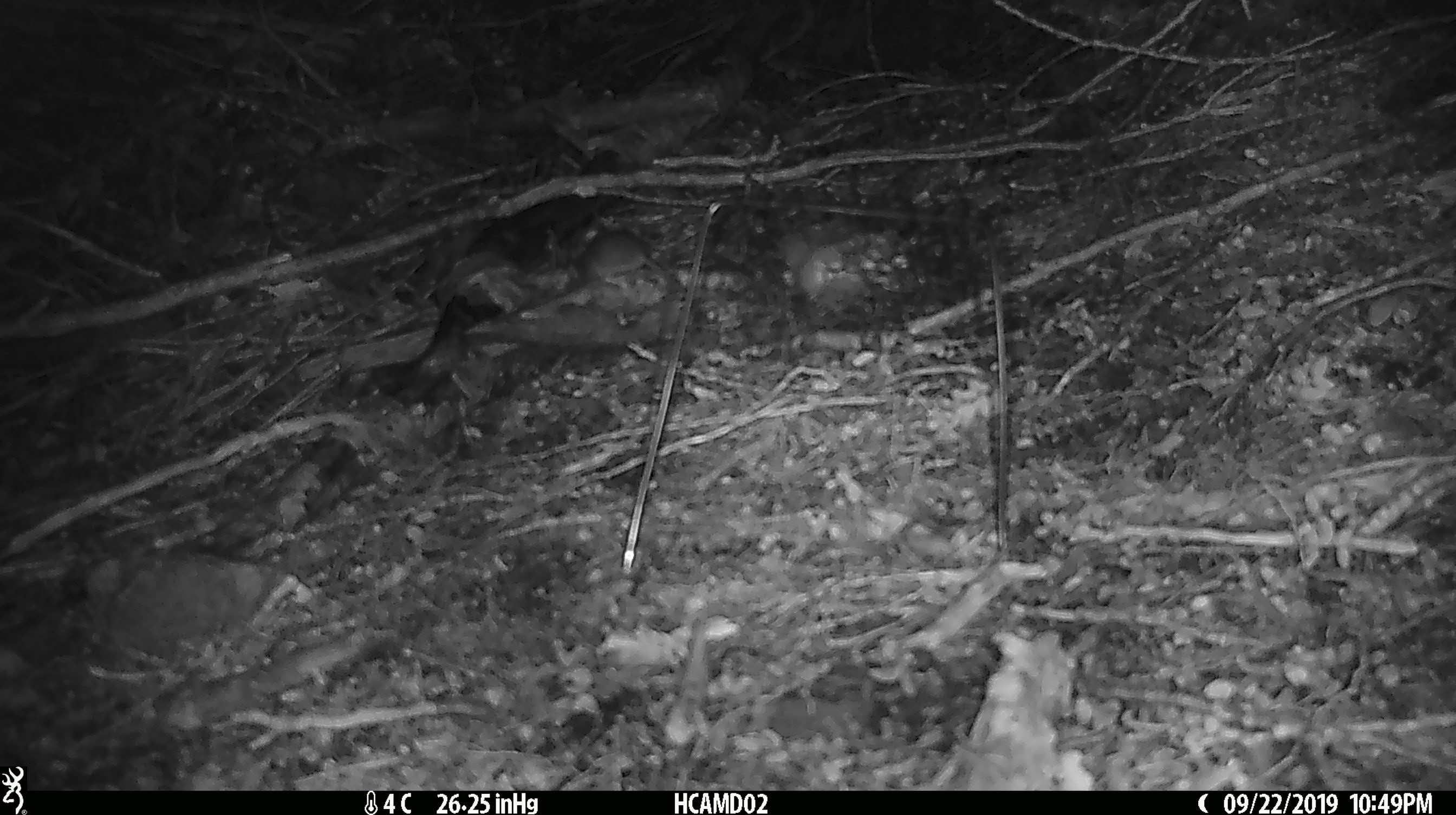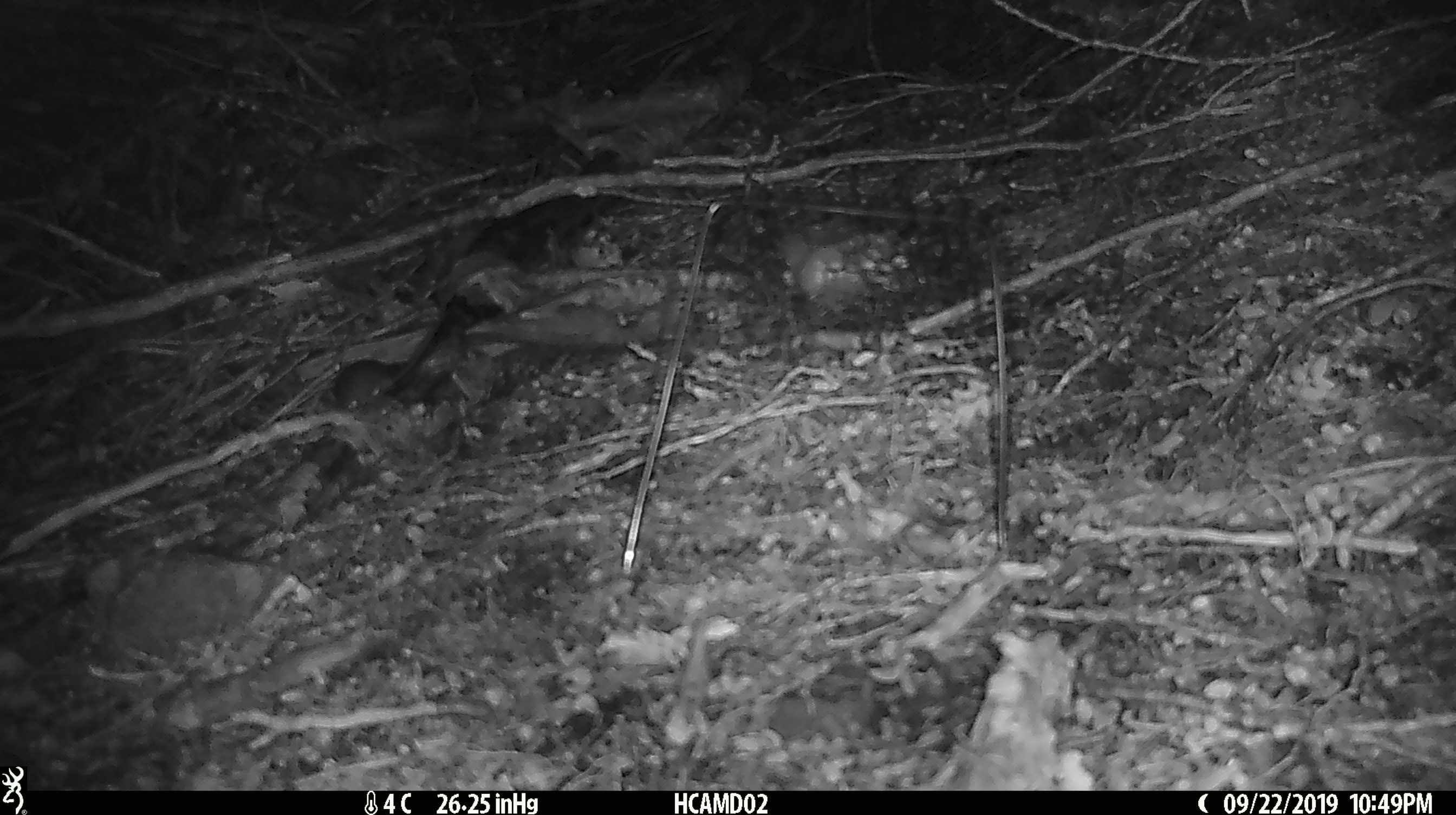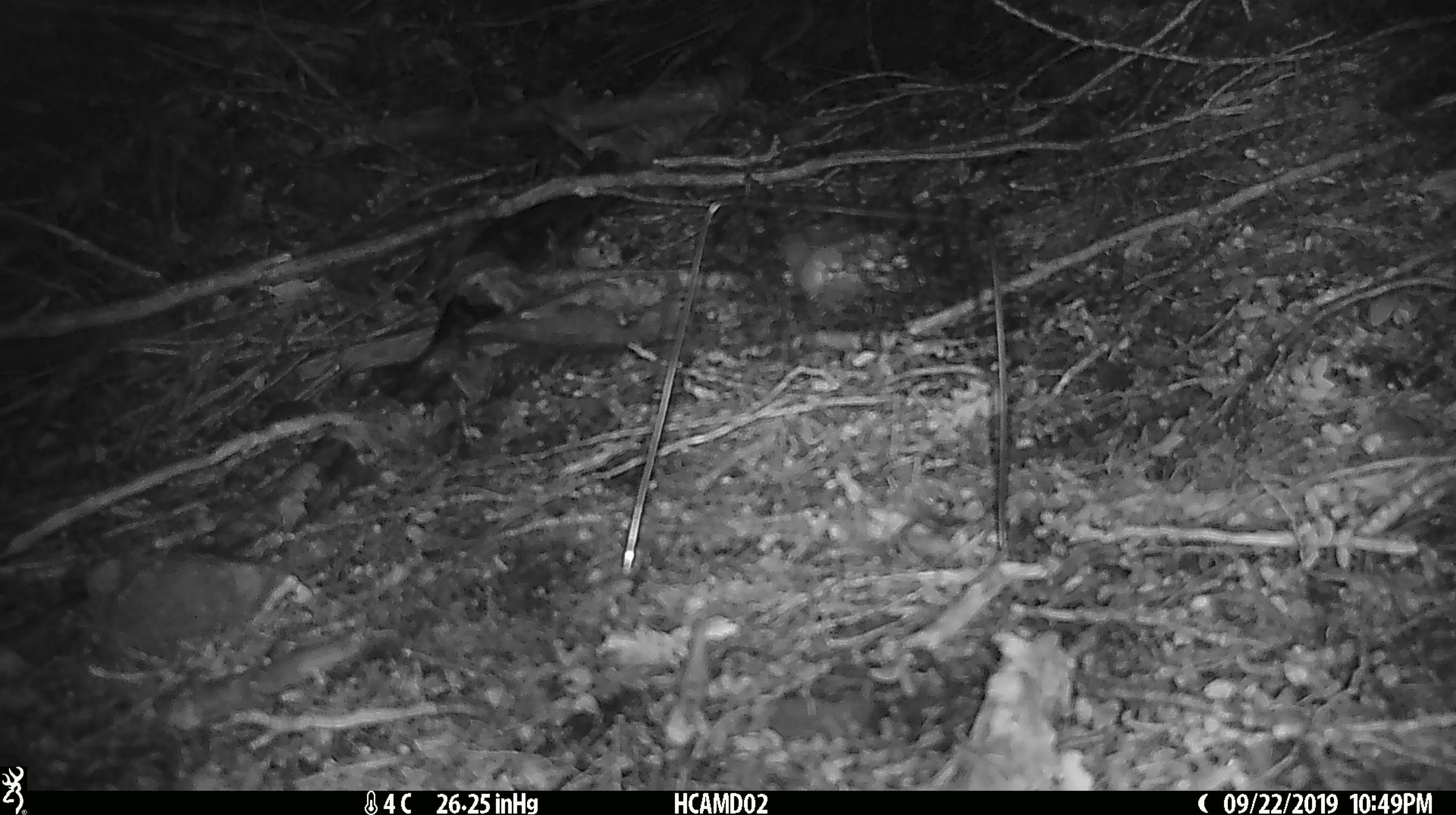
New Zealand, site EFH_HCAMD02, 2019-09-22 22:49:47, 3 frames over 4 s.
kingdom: Animalia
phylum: Chordata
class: Mammalia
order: Rodentia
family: Muridae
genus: Mus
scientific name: Mus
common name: mouse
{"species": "mouse (Mus)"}